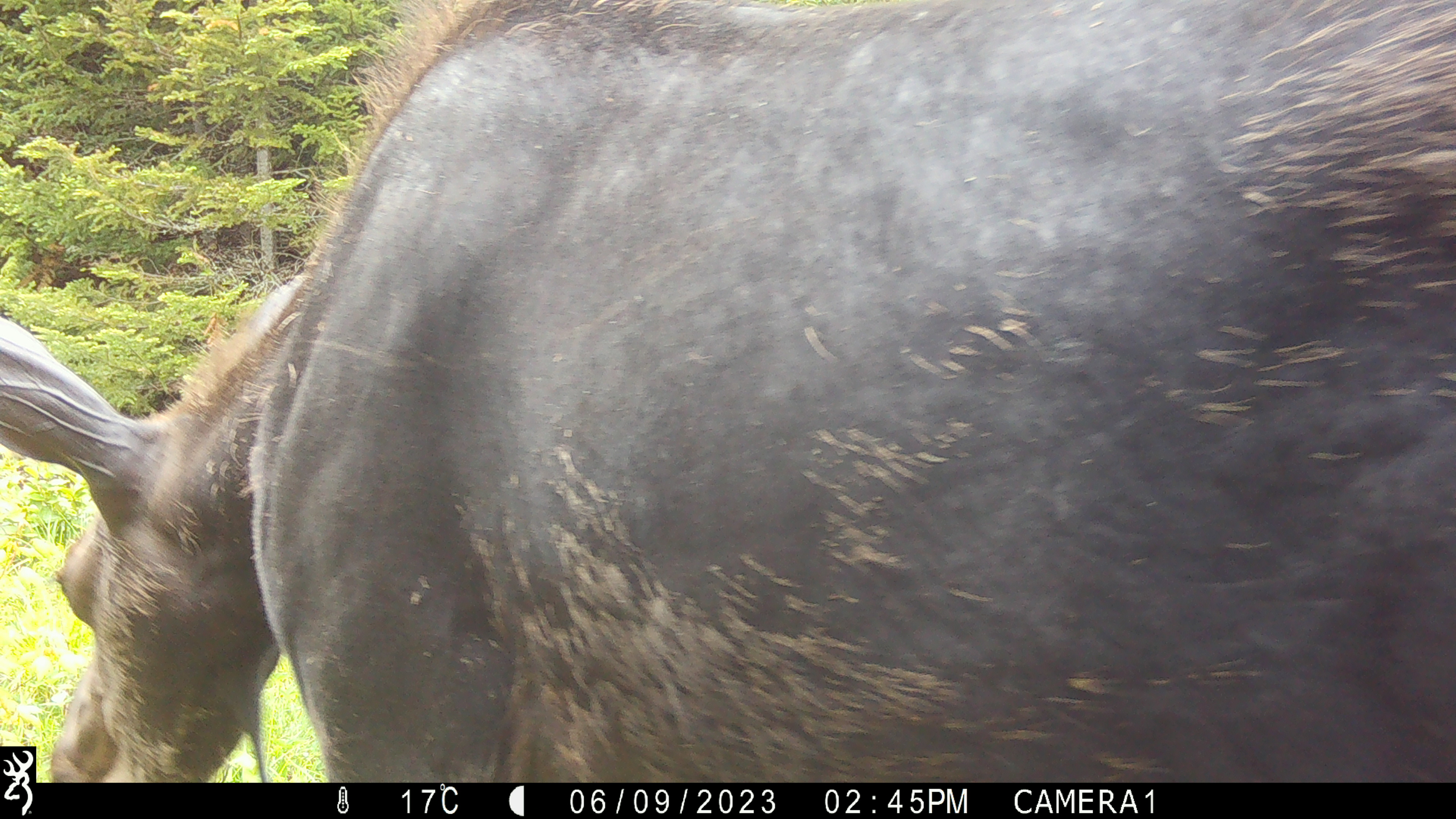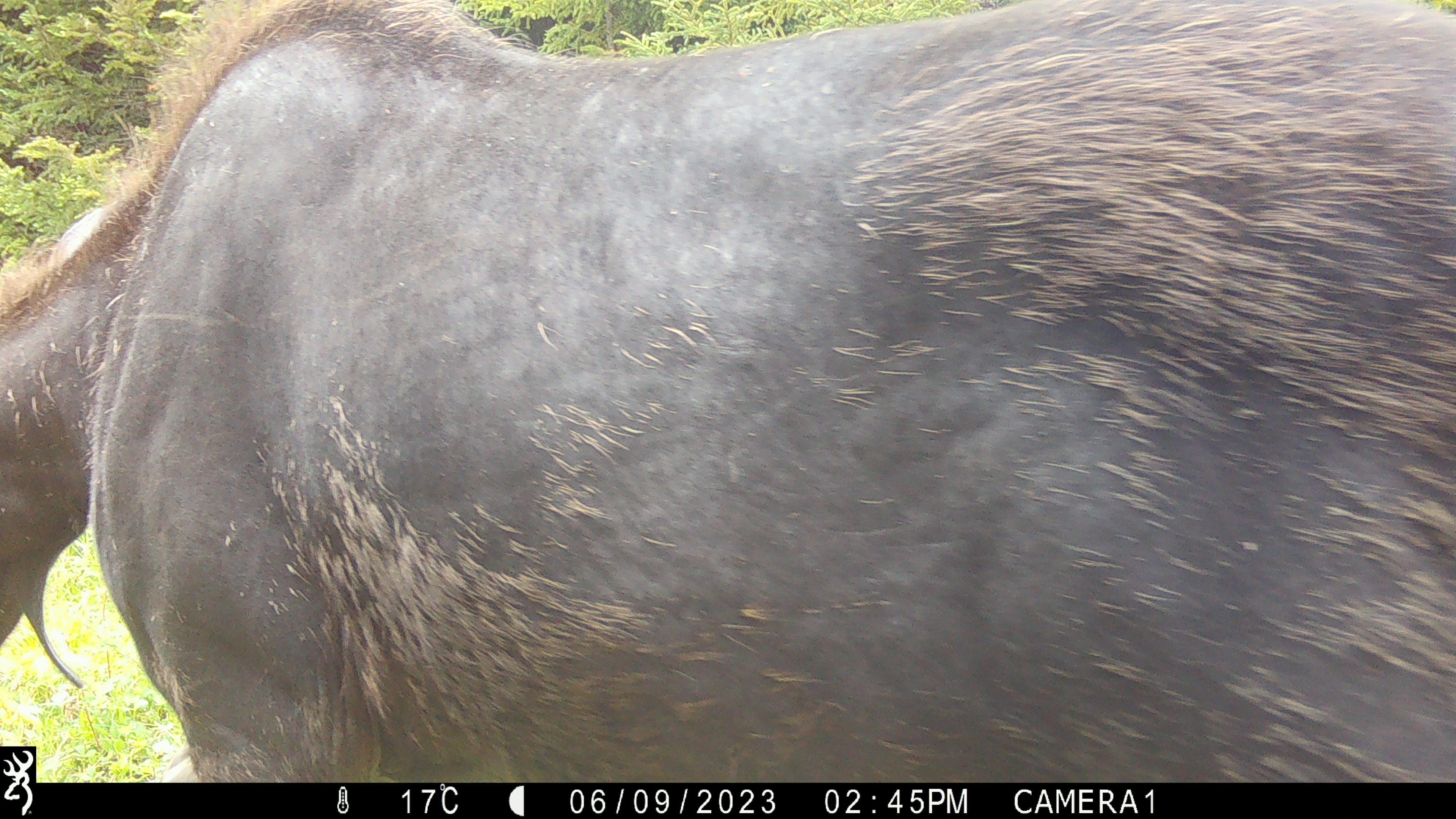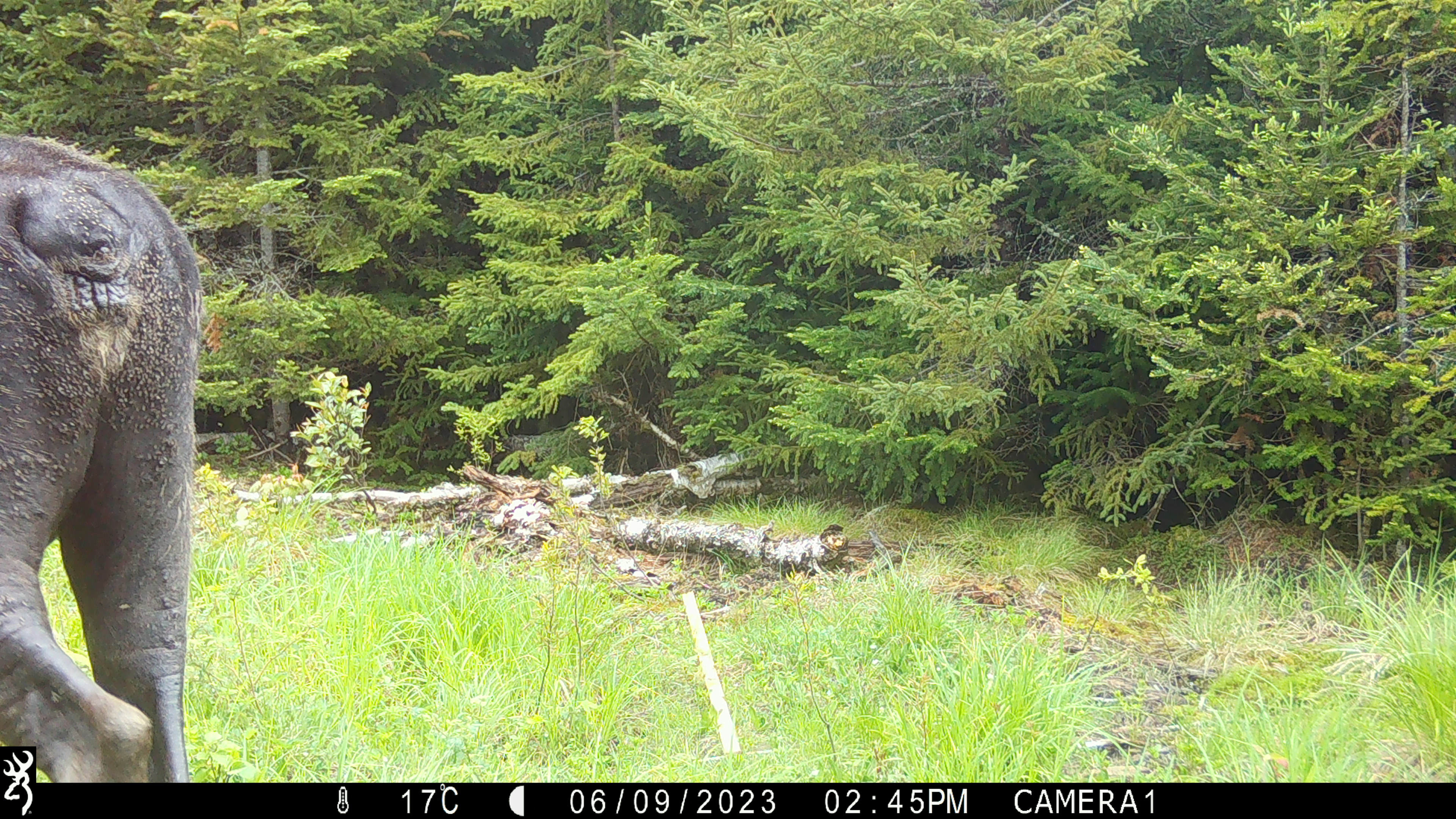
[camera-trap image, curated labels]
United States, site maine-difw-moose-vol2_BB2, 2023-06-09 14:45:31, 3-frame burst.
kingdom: Animalia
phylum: Chordata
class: Mammalia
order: Artiodactyla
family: Cervidae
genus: Alces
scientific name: Alces alces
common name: moose